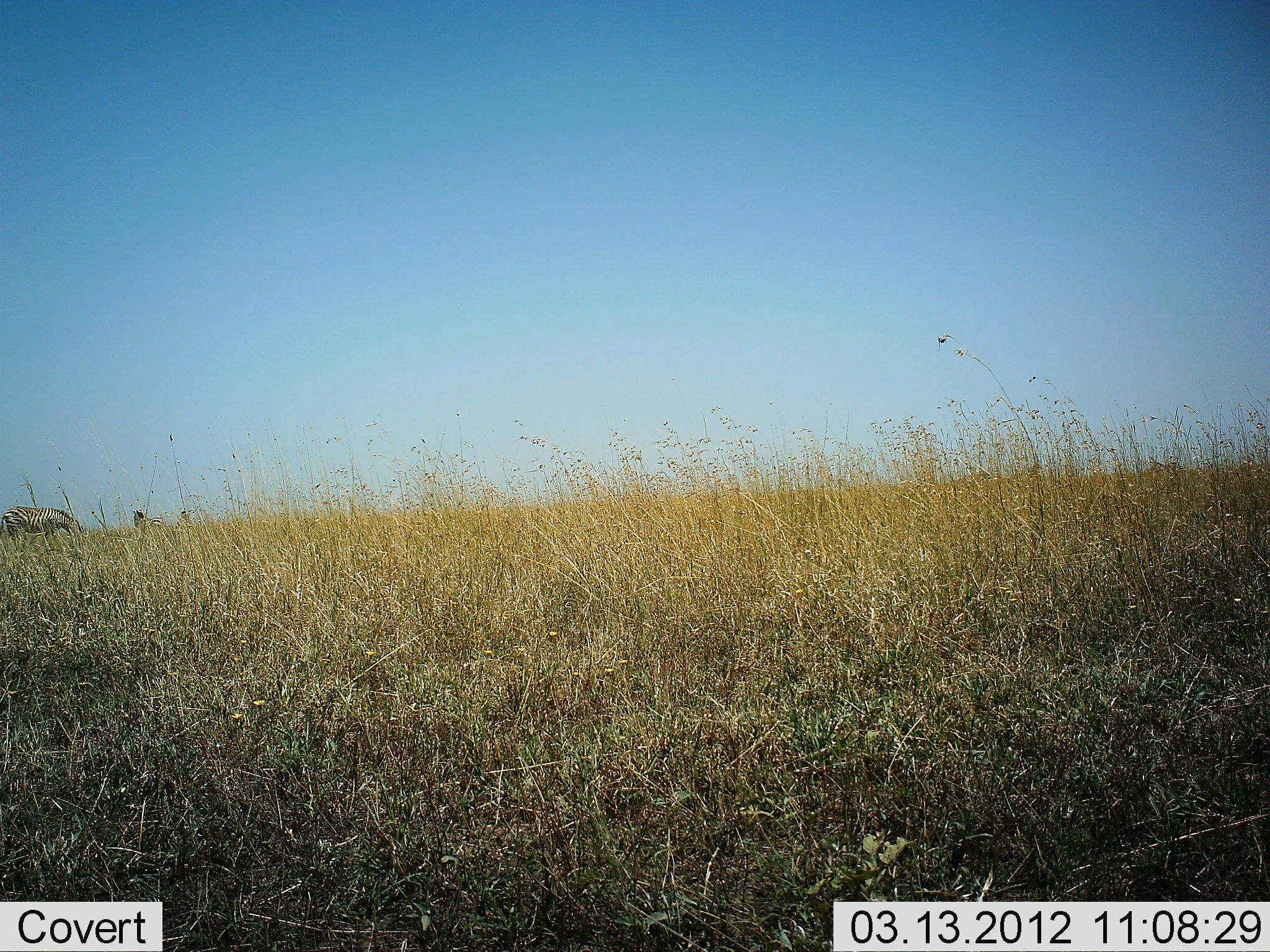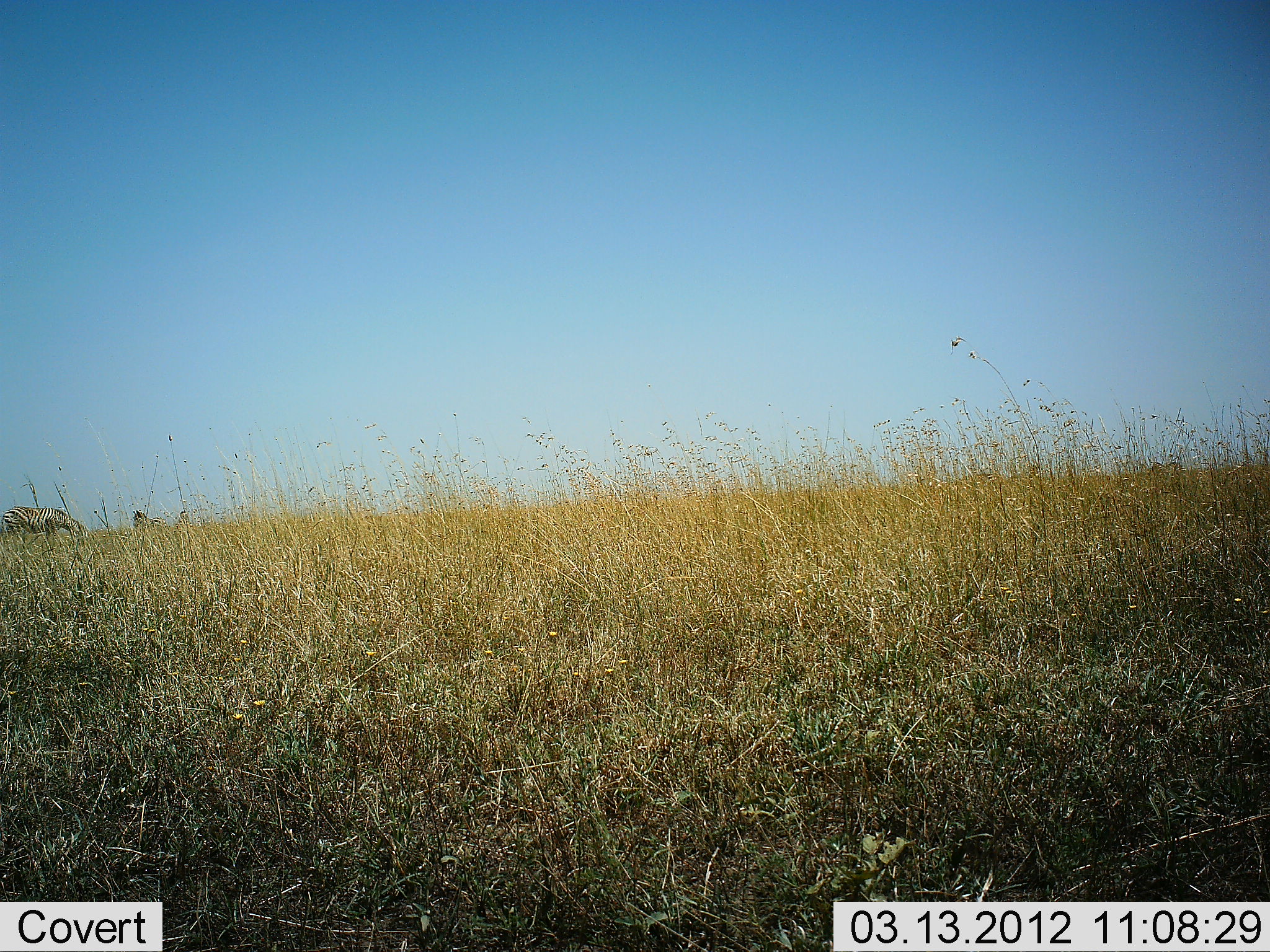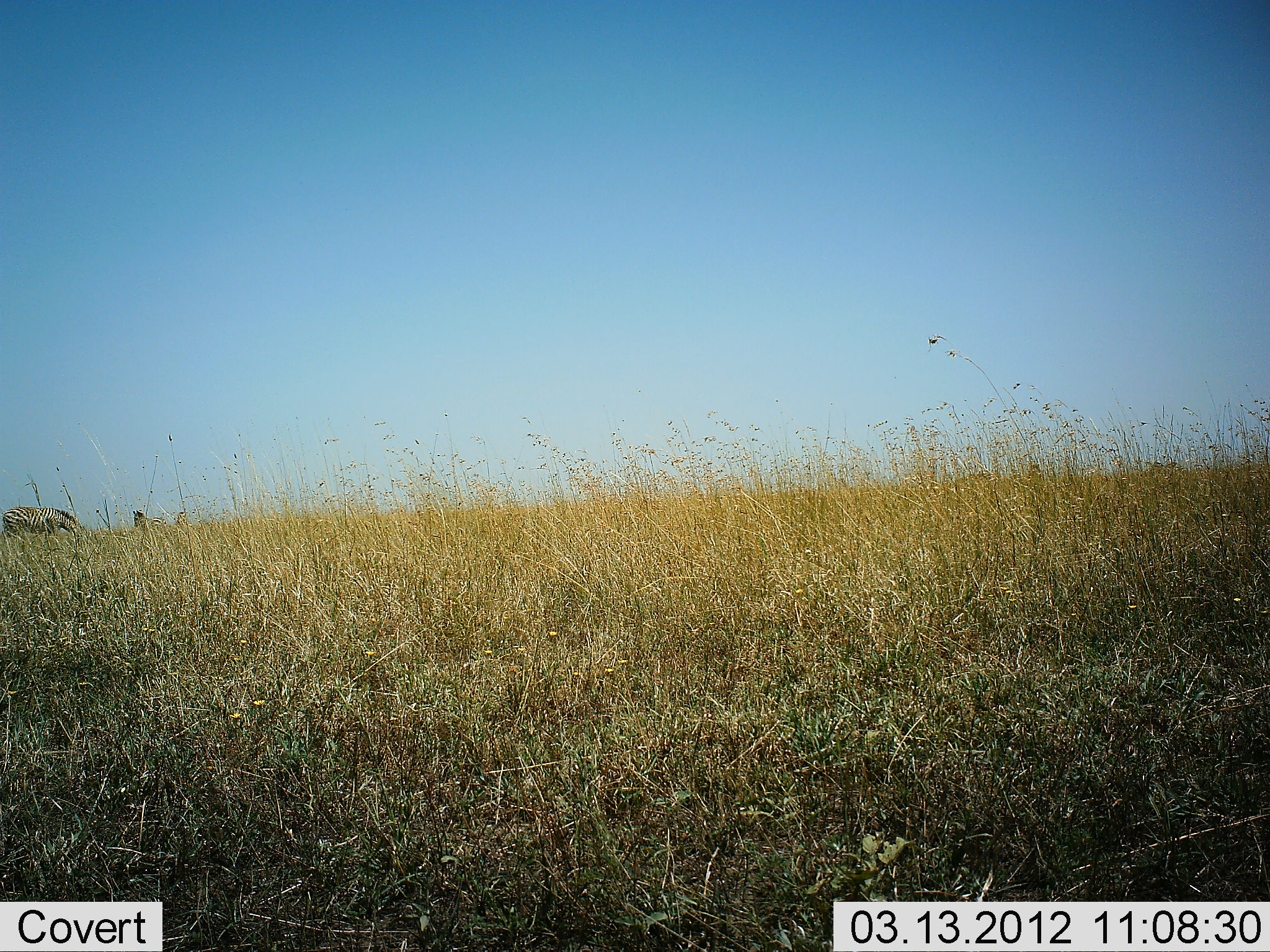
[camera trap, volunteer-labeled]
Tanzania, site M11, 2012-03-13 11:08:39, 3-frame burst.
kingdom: Animalia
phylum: Chordata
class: Mammalia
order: Perissodactyla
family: Equidae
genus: Equus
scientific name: Equus quagga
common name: plains zebra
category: zebra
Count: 2.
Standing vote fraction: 43%.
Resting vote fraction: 0%.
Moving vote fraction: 0%.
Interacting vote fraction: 0%.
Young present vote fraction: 0%.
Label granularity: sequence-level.